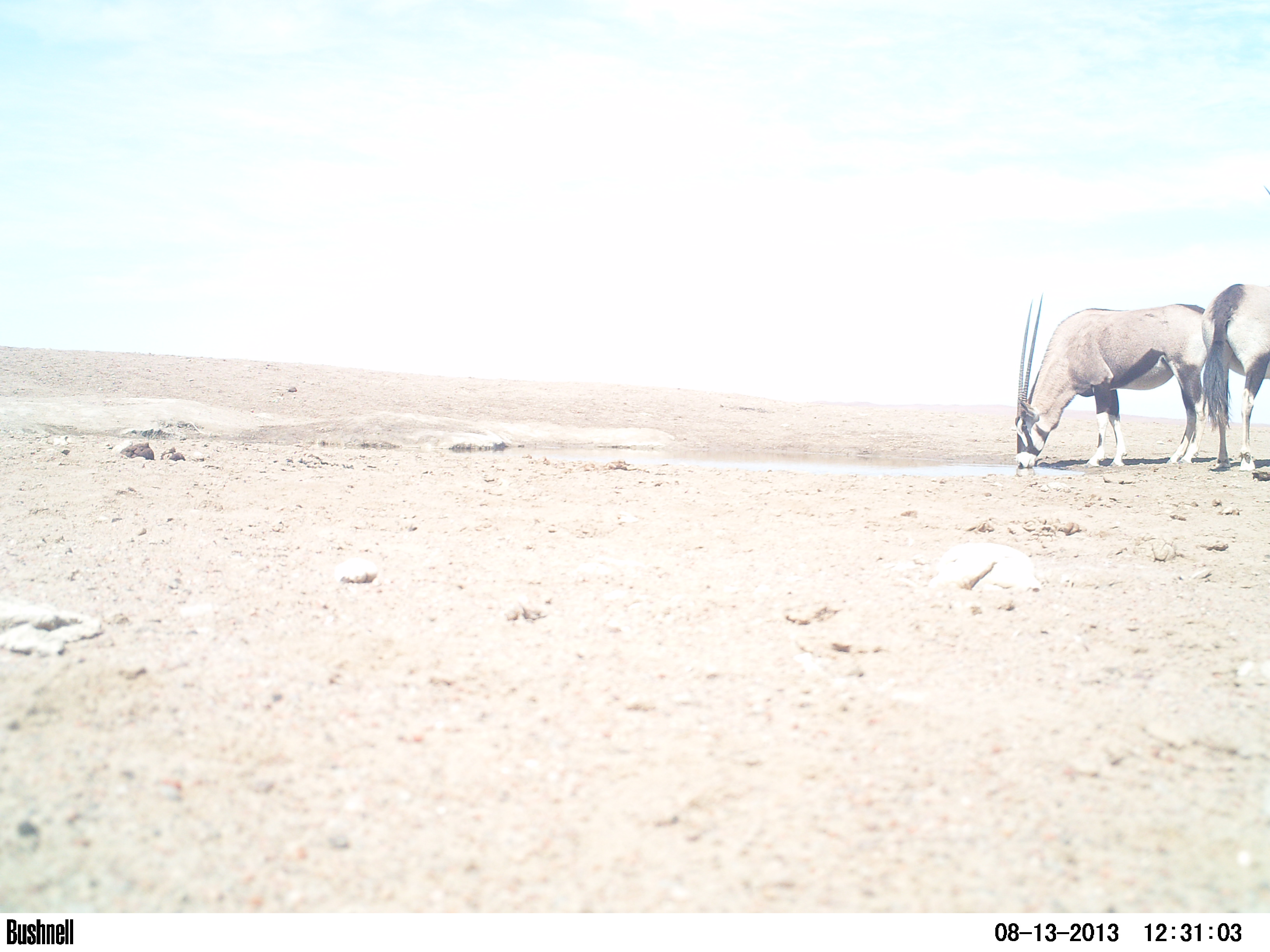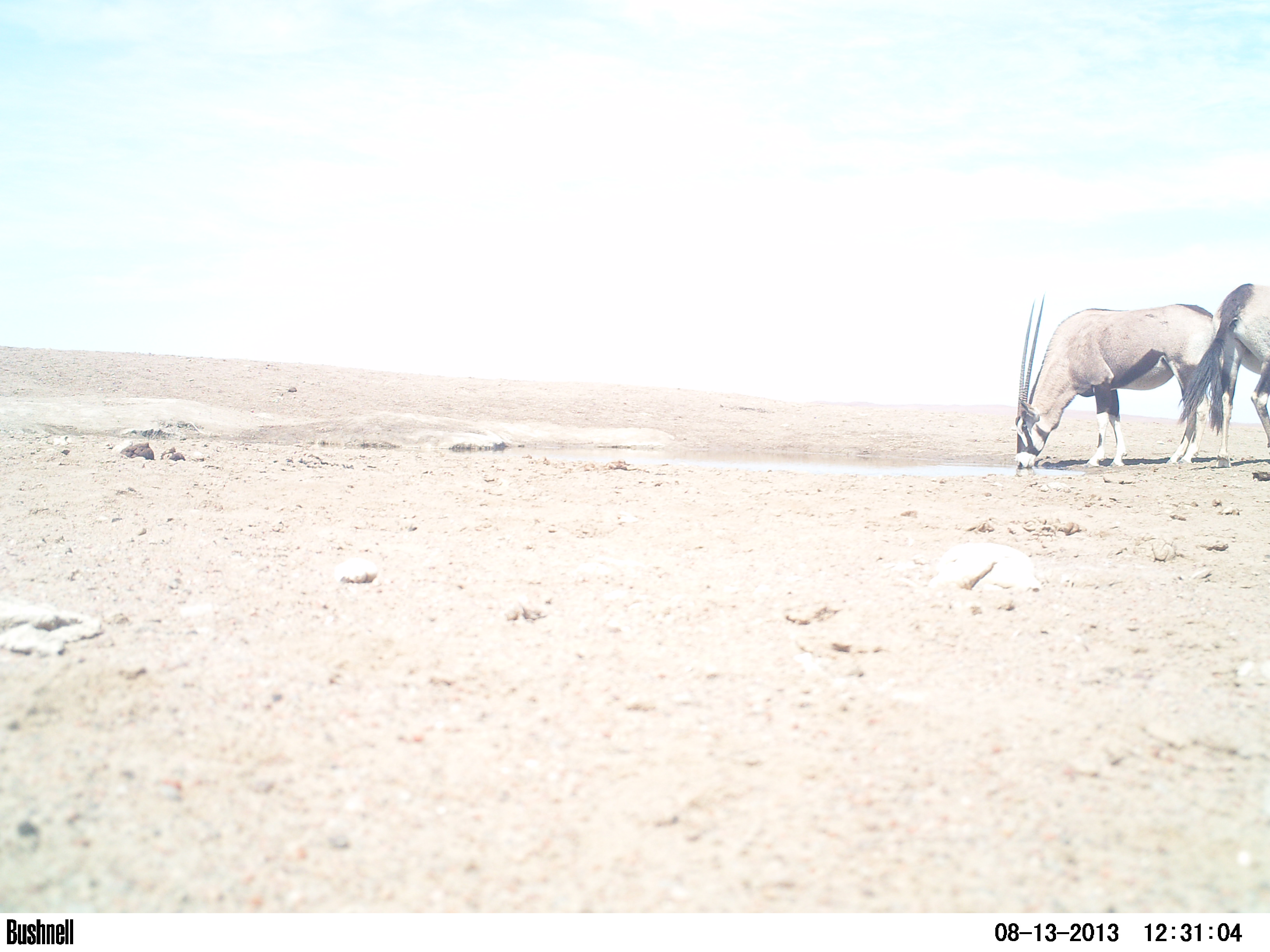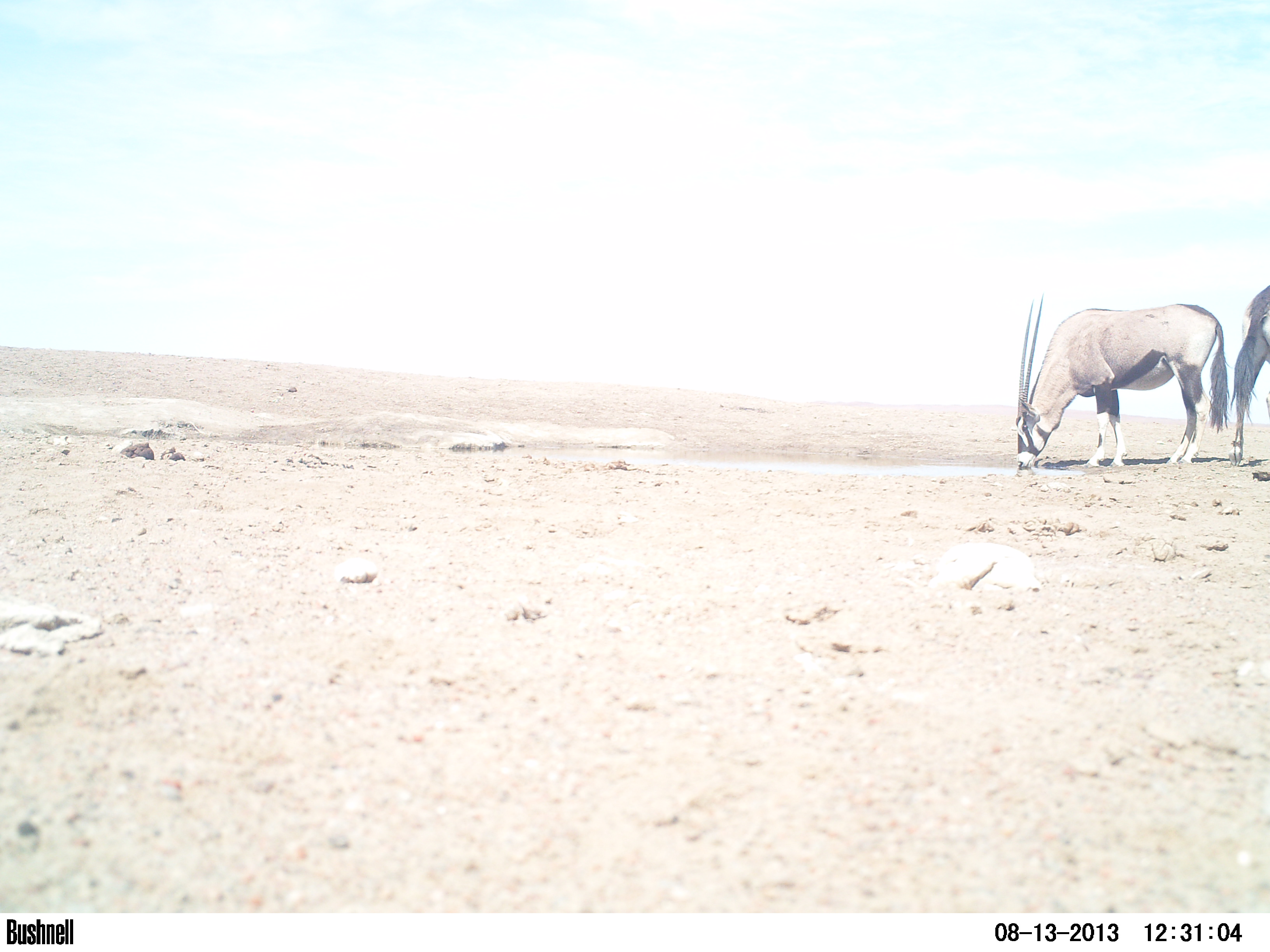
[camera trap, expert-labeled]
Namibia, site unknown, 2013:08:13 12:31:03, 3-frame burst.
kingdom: Animalia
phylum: Chordata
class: Mammalia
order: Artiodactyla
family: Bovidae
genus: Oryx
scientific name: Oryx gazella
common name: gemsbok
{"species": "Oryx gazella (gemsbok)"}